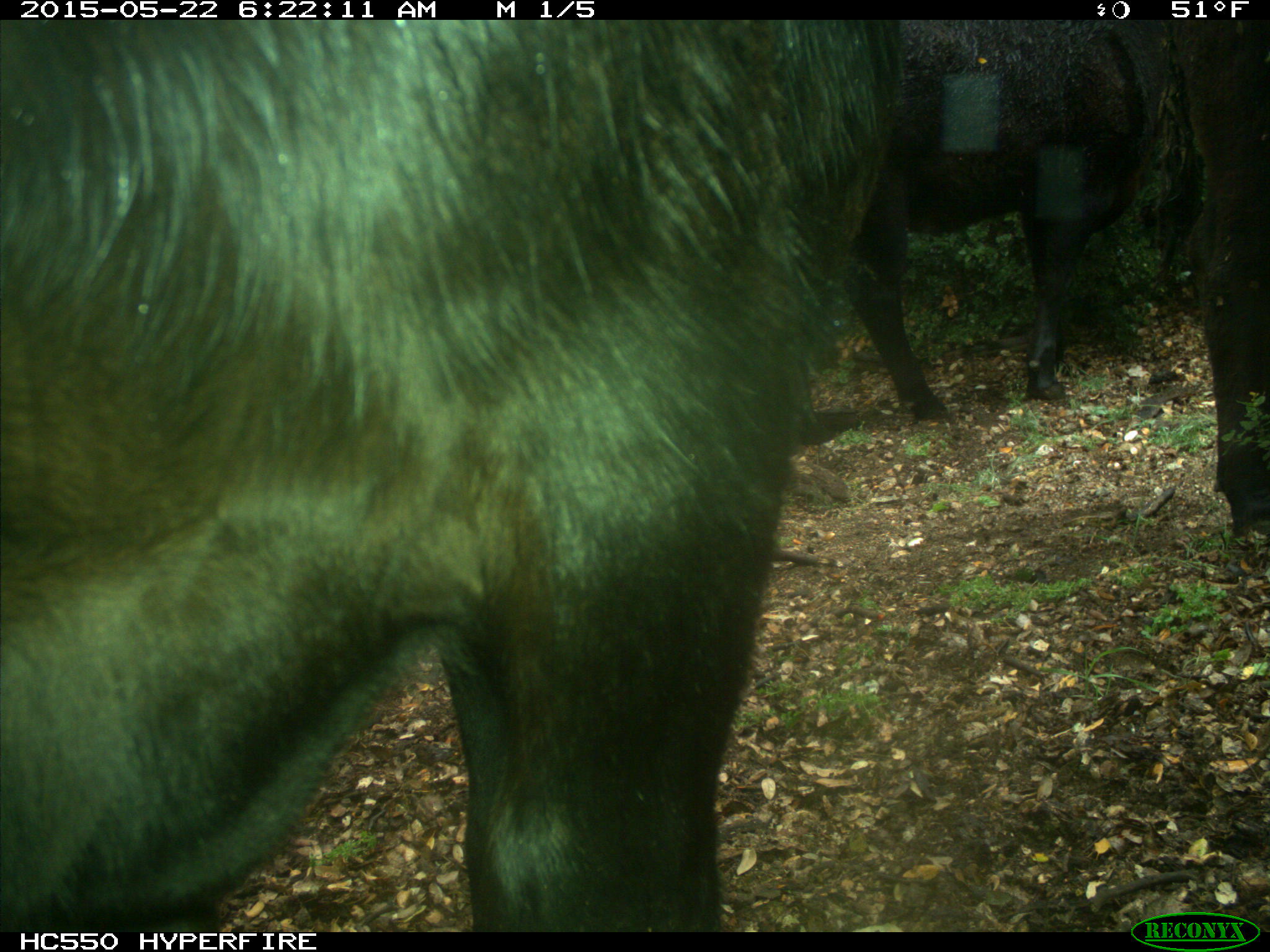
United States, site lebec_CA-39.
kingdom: Animalia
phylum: Chordata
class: Mammalia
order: Artiodactyla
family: Bovidae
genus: Bos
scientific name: Bos taurus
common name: domestic cow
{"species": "Bos taurus (domestic cow)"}